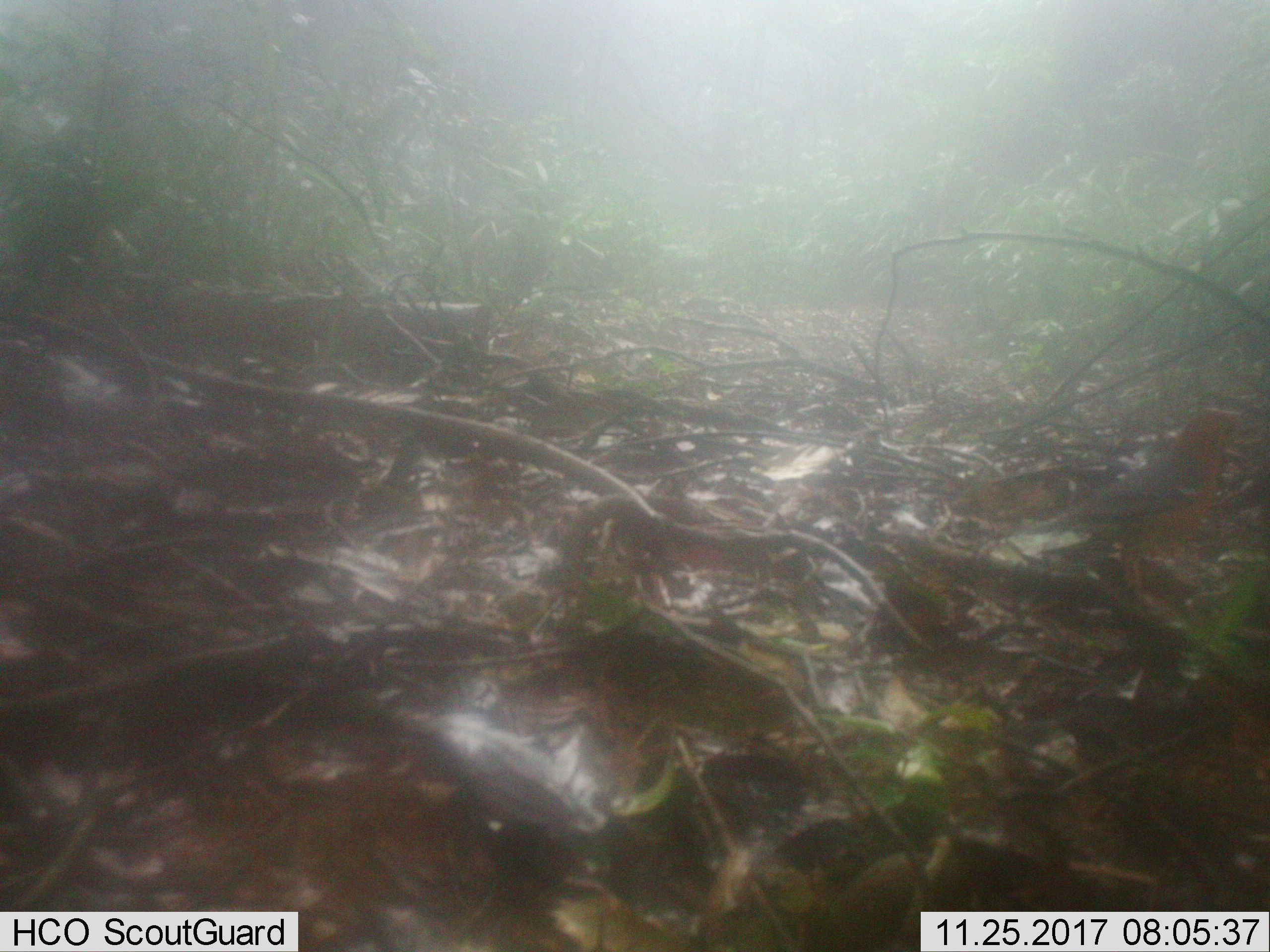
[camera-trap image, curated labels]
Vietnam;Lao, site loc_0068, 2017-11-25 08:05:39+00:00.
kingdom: Animalia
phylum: Chordata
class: Aves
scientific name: Aves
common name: bird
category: unidentified bird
Unidentified bird (bird) (Aves). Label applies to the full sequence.